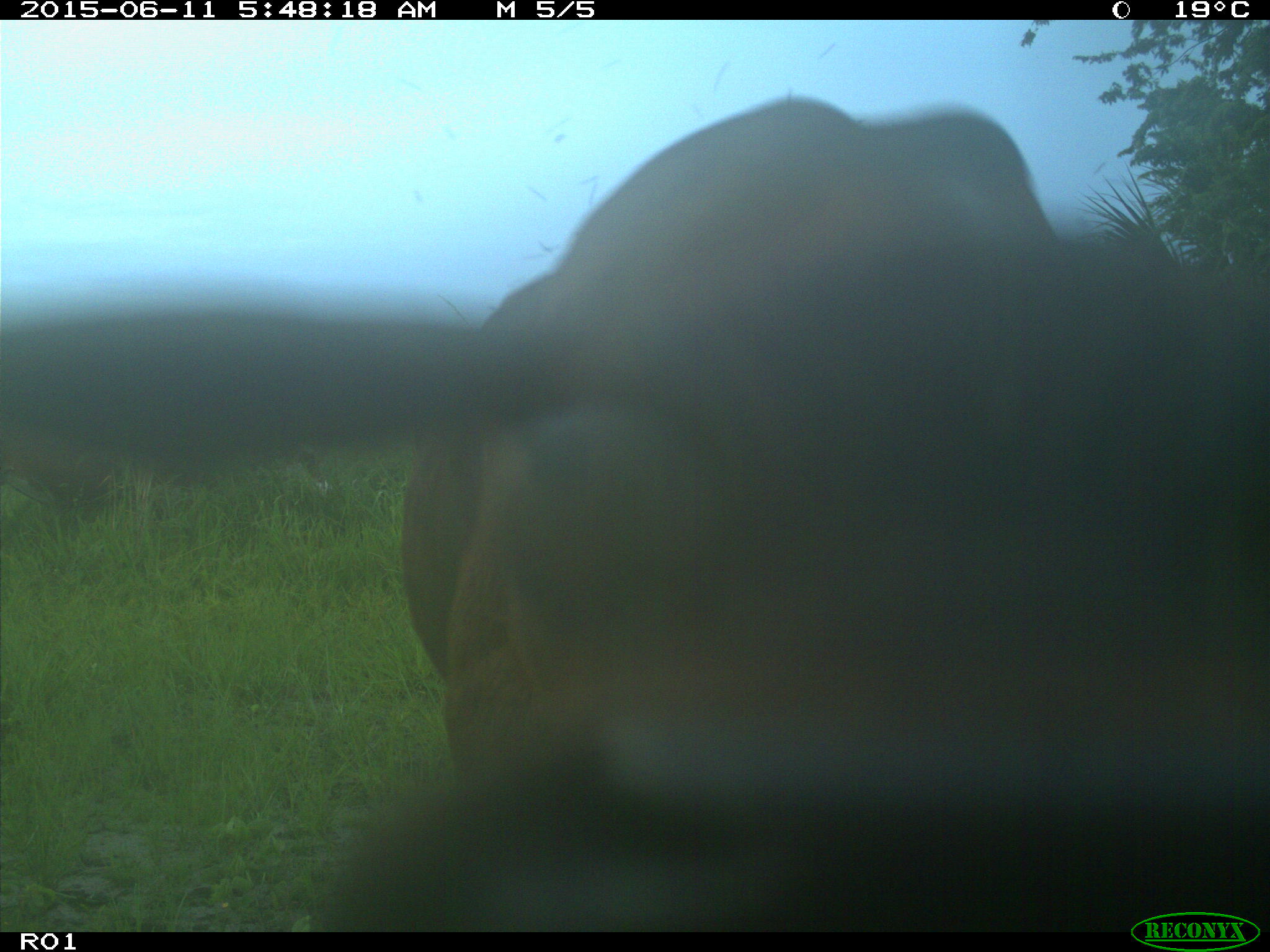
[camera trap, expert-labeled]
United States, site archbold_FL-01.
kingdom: Animalia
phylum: Chordata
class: Mammalia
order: Artiodactyla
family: Bovidae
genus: Bos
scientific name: Bos taurus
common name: domestic cow